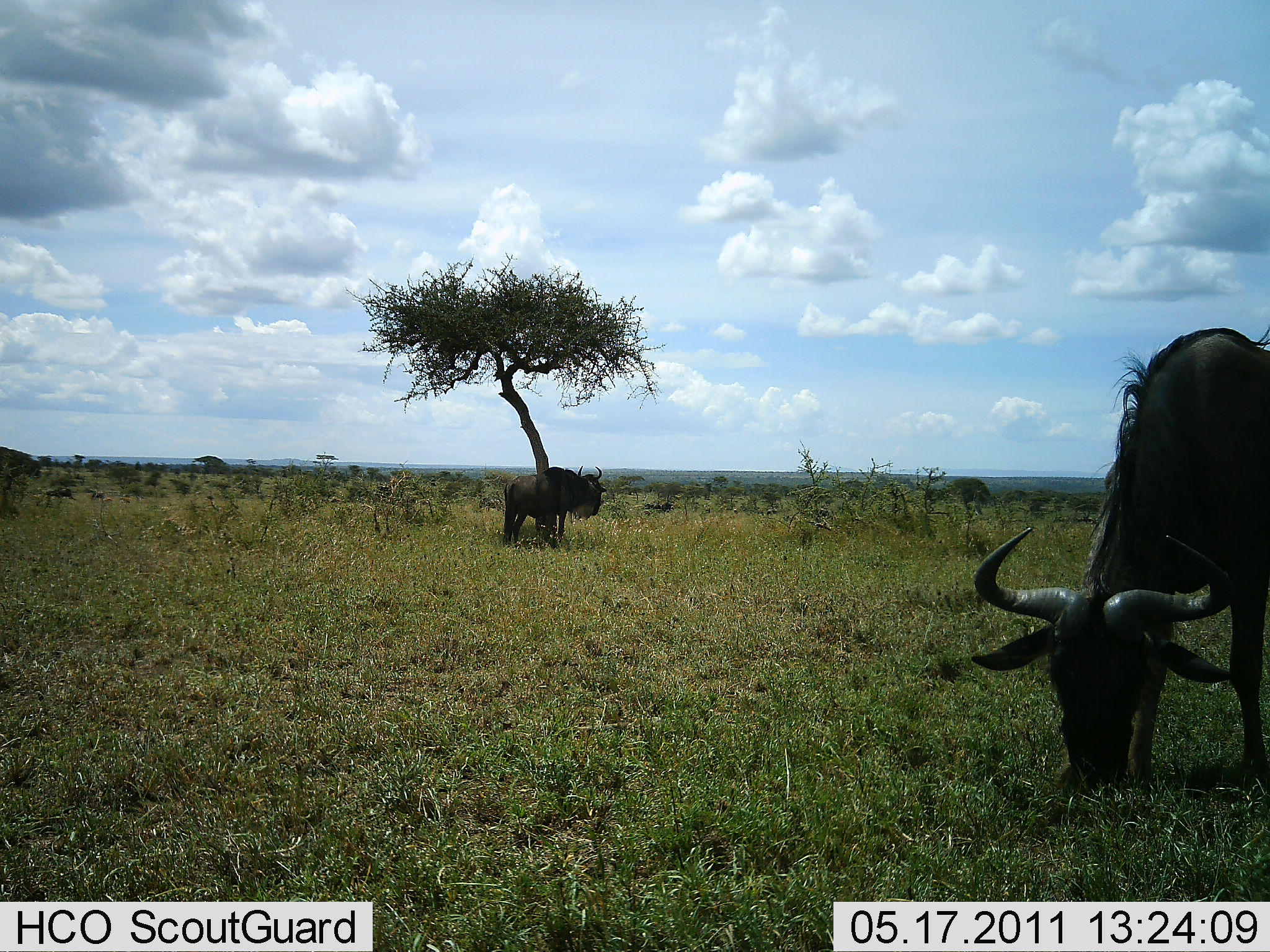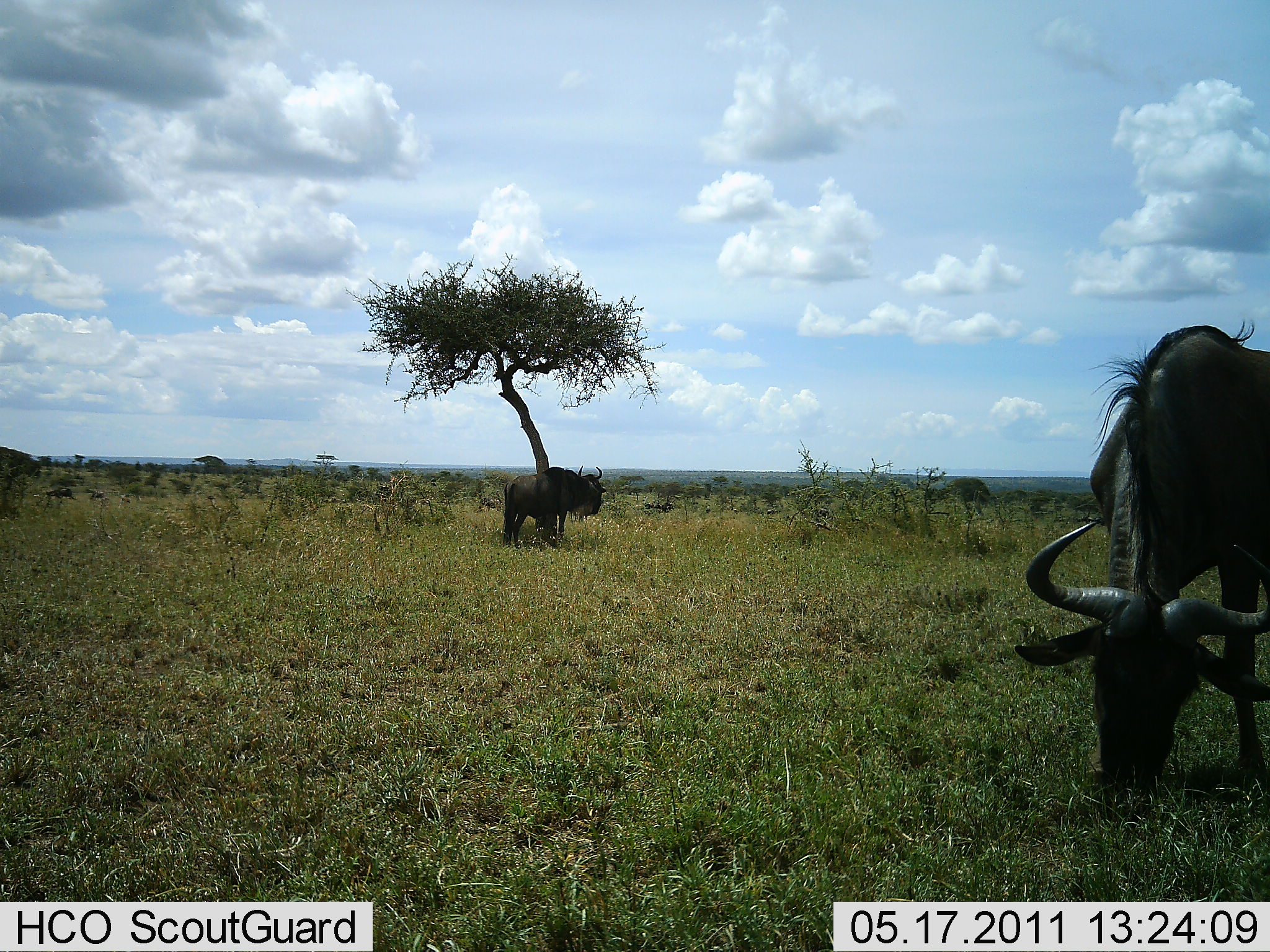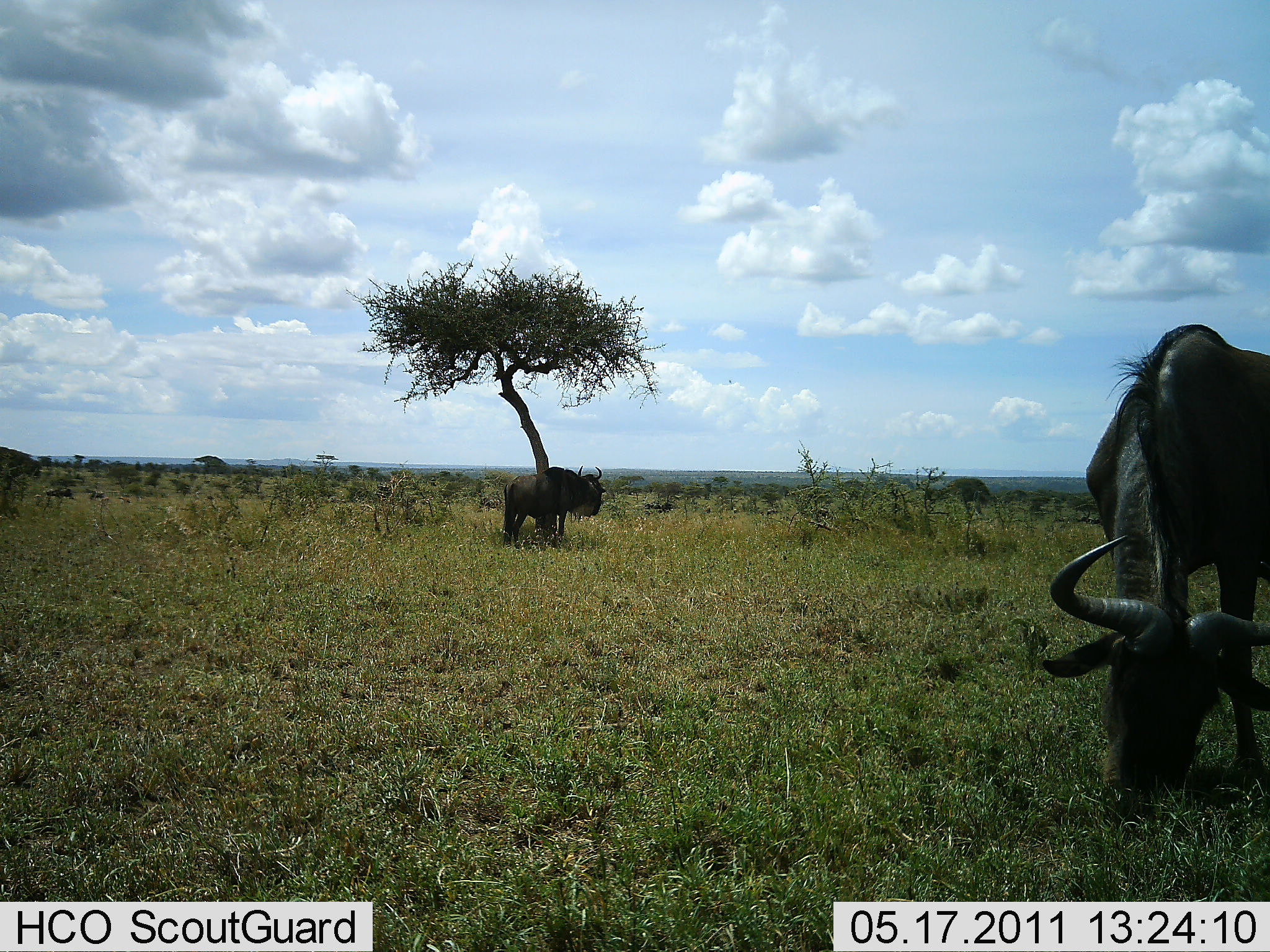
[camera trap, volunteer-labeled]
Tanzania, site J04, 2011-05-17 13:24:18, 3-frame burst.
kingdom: Animalia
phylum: Chordata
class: Mammalia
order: Artiodactyla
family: Bovidae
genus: Connochaetes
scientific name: Connochaetes taurinus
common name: blue wildebeest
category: wildebeest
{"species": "wildebeest (blue wildebeest) (Connochaetes taurinus)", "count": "2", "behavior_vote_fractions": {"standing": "85%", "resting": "0%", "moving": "0%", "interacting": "0%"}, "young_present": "0%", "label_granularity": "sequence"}